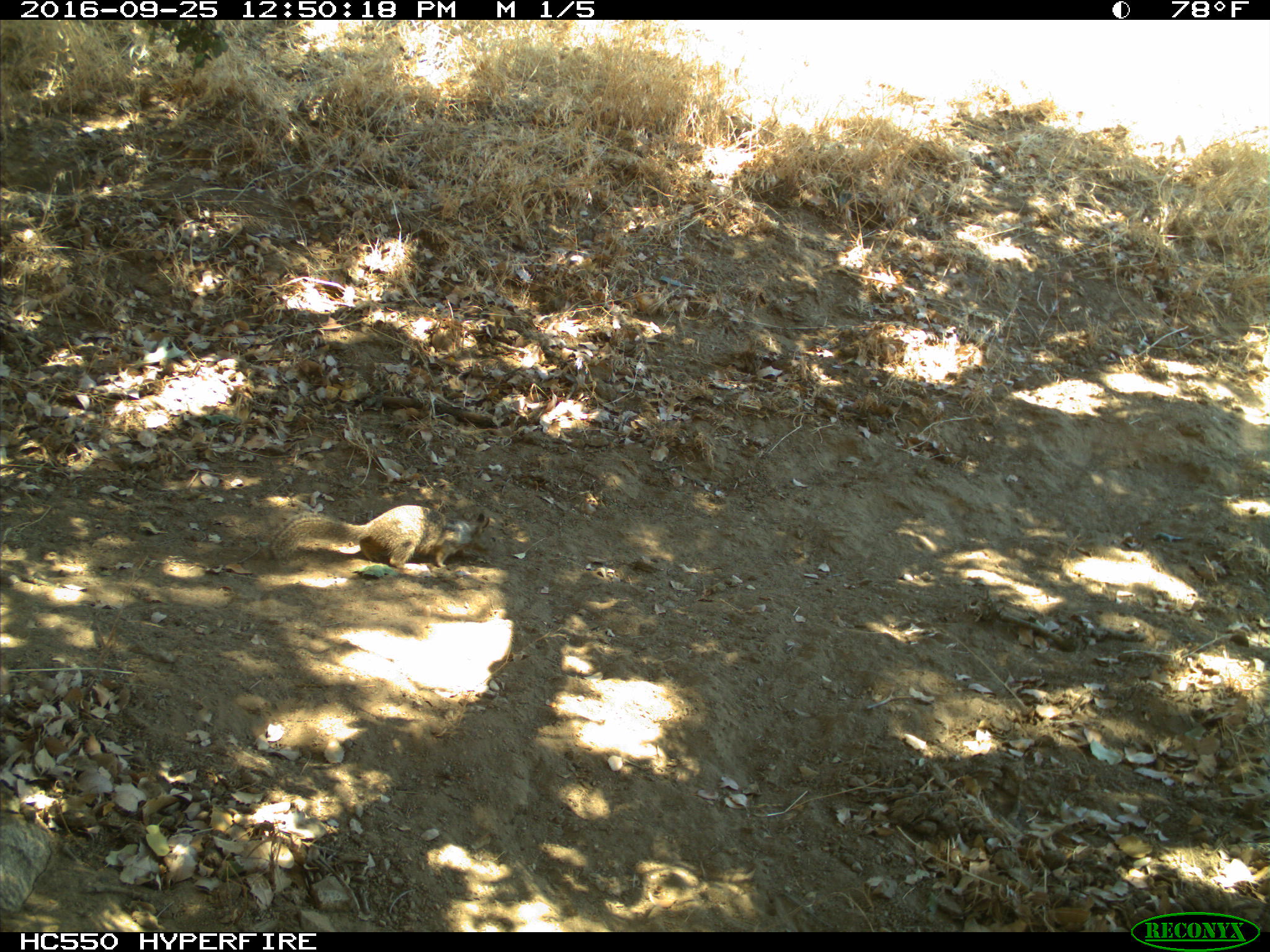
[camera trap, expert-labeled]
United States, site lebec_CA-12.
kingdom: Animalia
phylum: Chordata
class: Mammalia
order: Rodentia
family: Sciuridae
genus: Otospermophilus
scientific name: Otospermophilus beecheyi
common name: california ground squirrel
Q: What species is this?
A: Otospermophilus beecheyi (california ground squirrel).